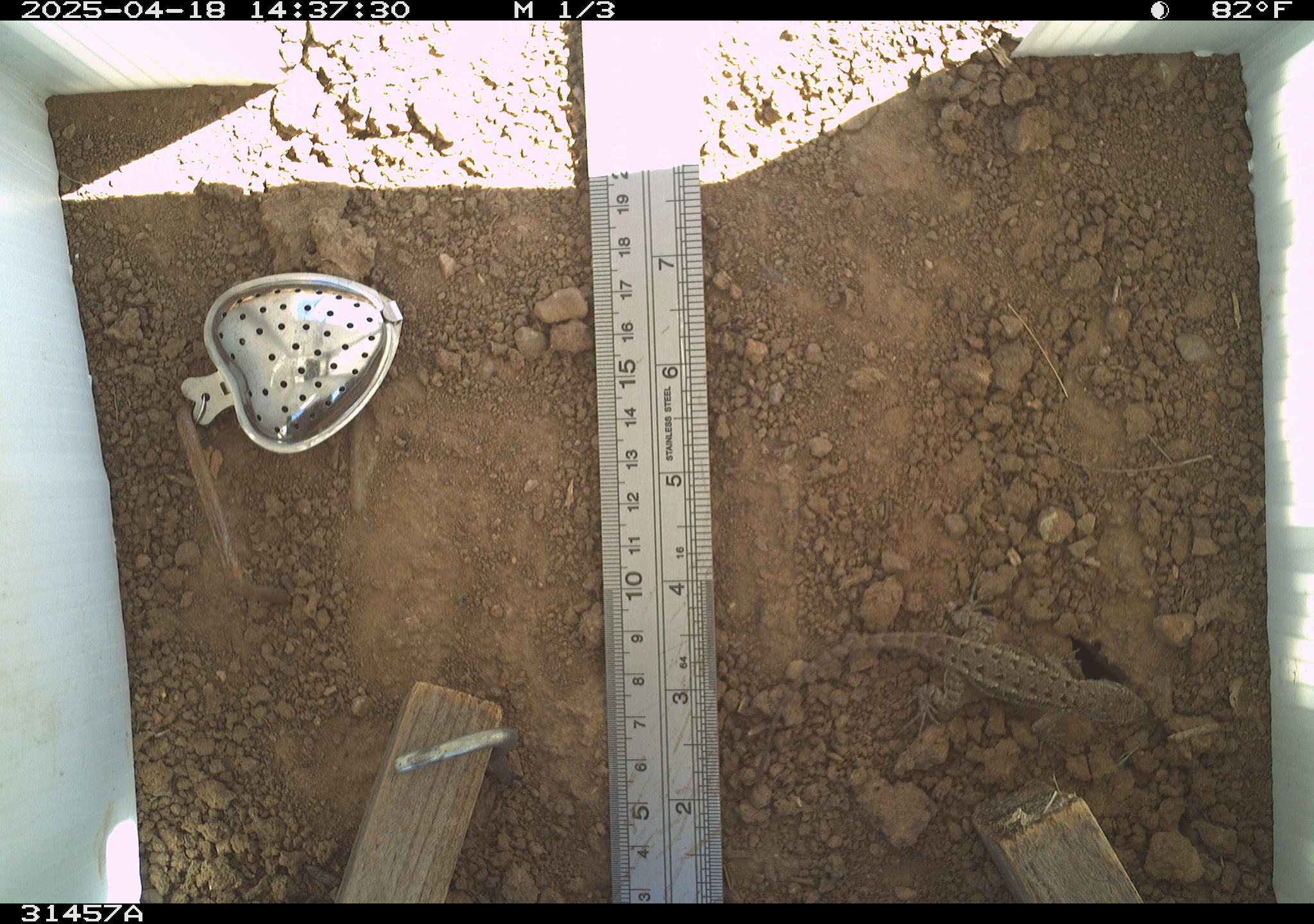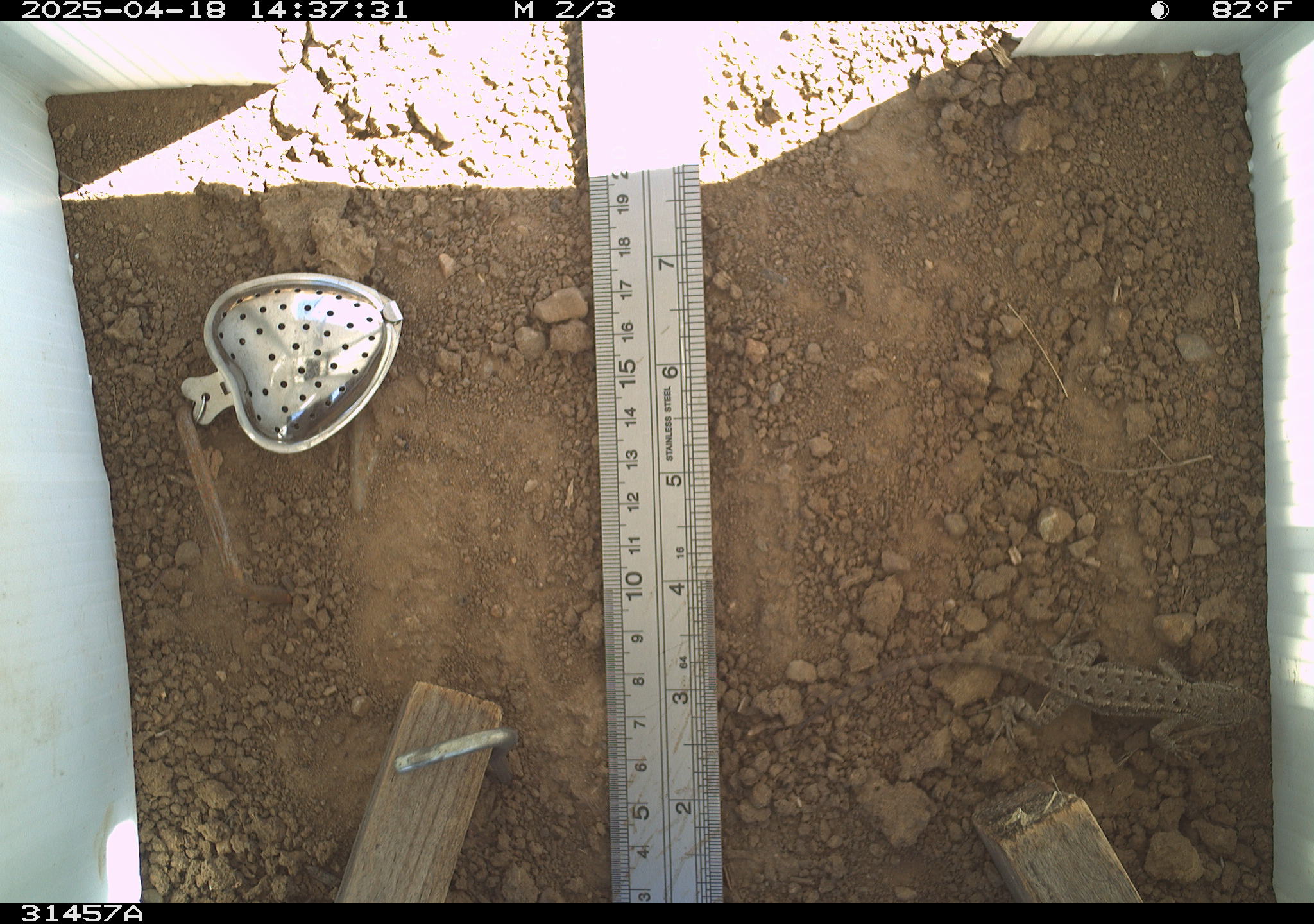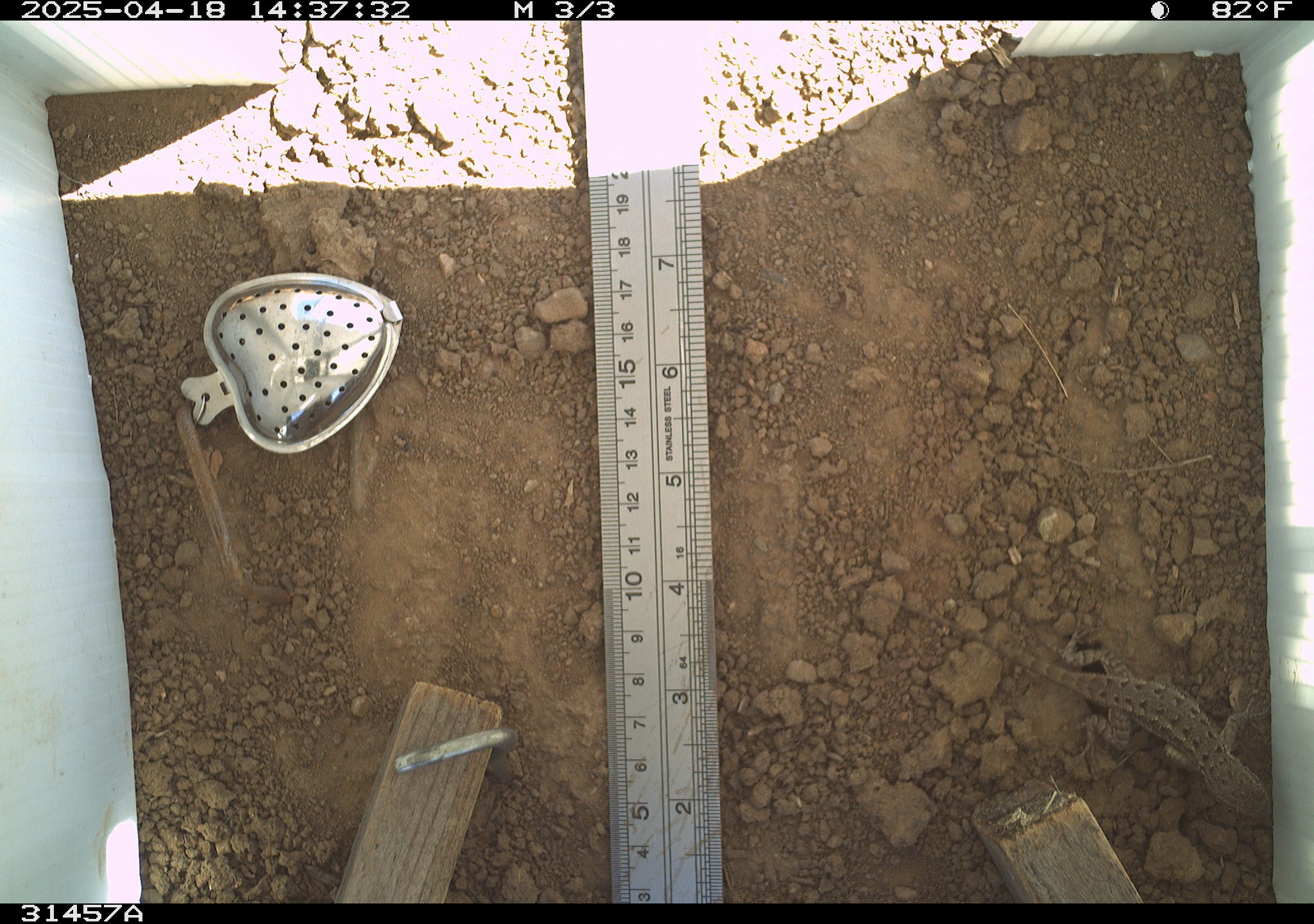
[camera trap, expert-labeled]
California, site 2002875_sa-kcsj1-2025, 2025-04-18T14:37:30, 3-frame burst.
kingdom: Animalia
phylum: Chordata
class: Reptilia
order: Squamata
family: Phrynosomatidae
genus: Sceloporus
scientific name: Sceloporus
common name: spiny lizards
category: sceloporus species